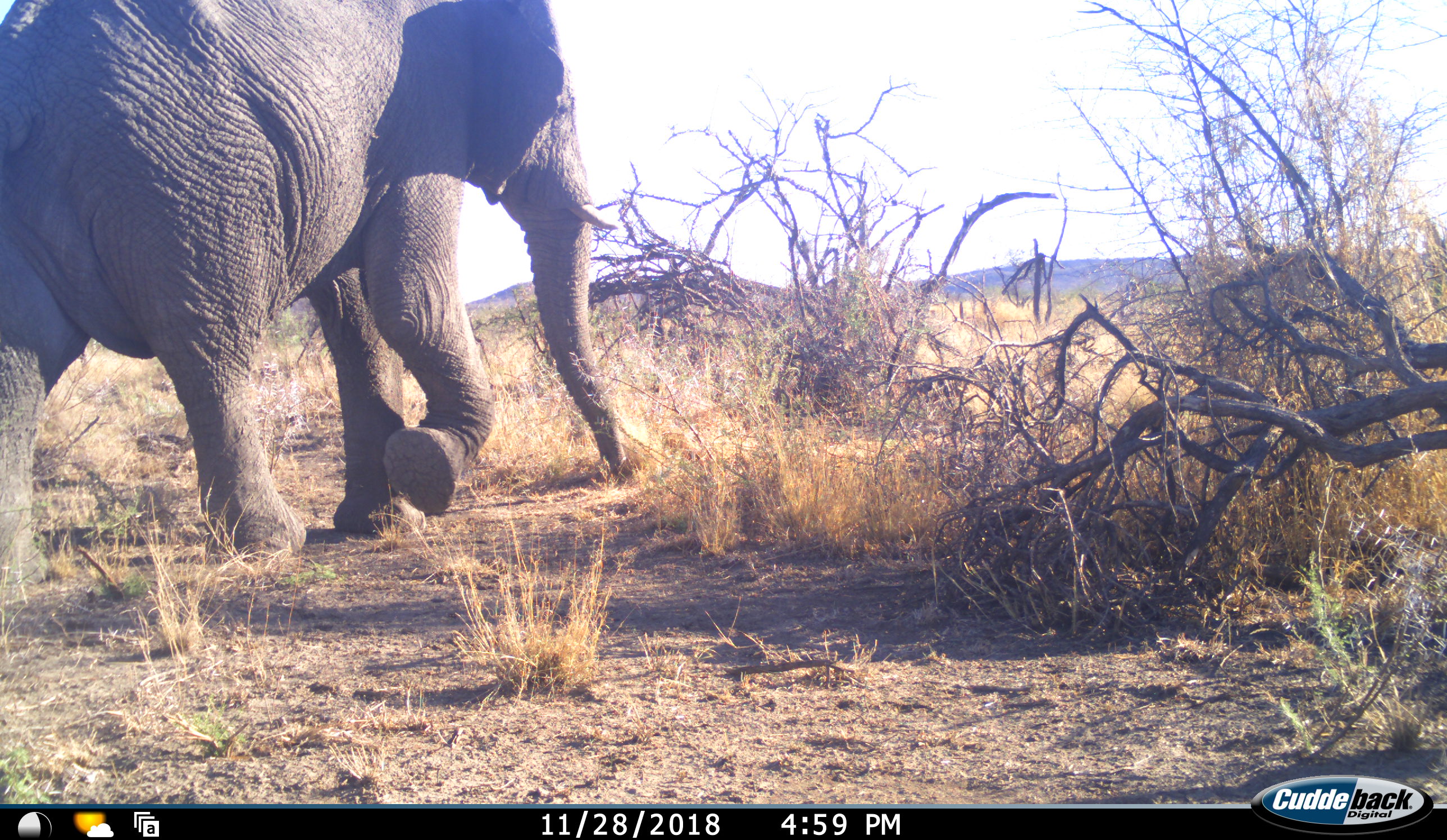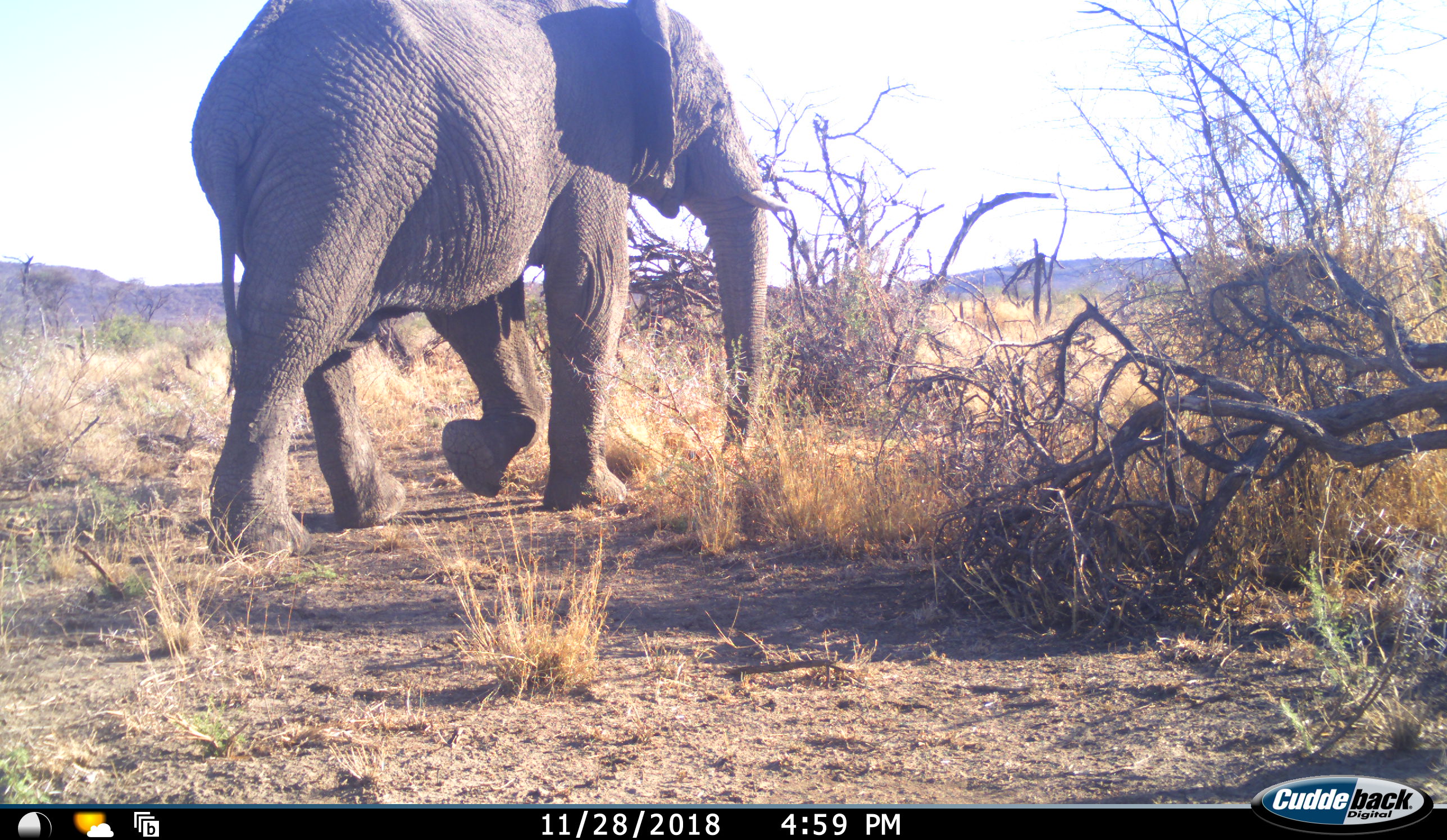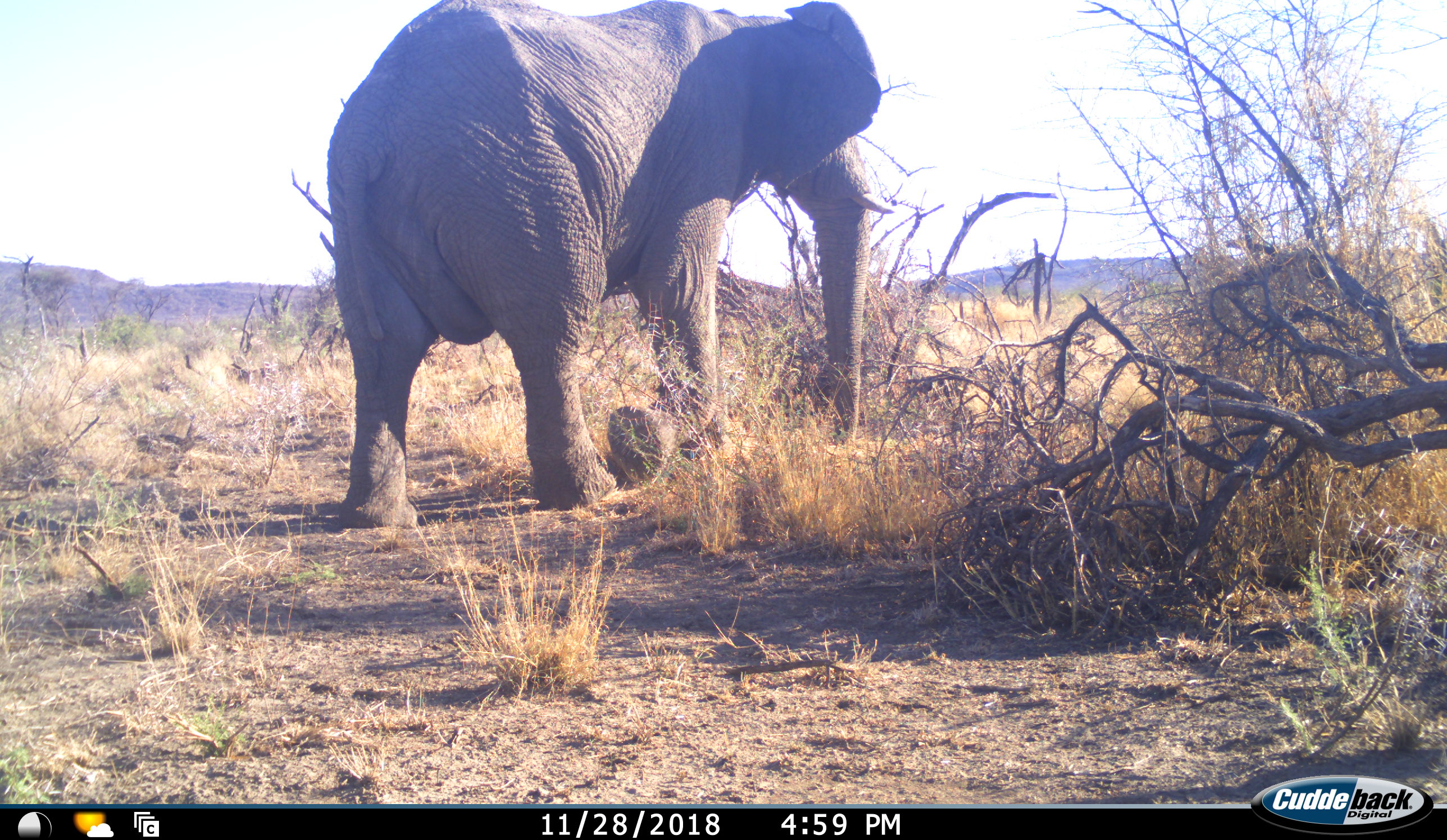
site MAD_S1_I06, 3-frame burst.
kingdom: Animalia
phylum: Chordata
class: Mammalia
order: Proboscidea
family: Elephantidae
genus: Loxodonta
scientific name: Loxodonta africana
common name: african bush elephant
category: elephant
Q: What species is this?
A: Elephant (african bush elephant) (Loxodonta africana).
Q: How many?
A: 1.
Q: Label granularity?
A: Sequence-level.